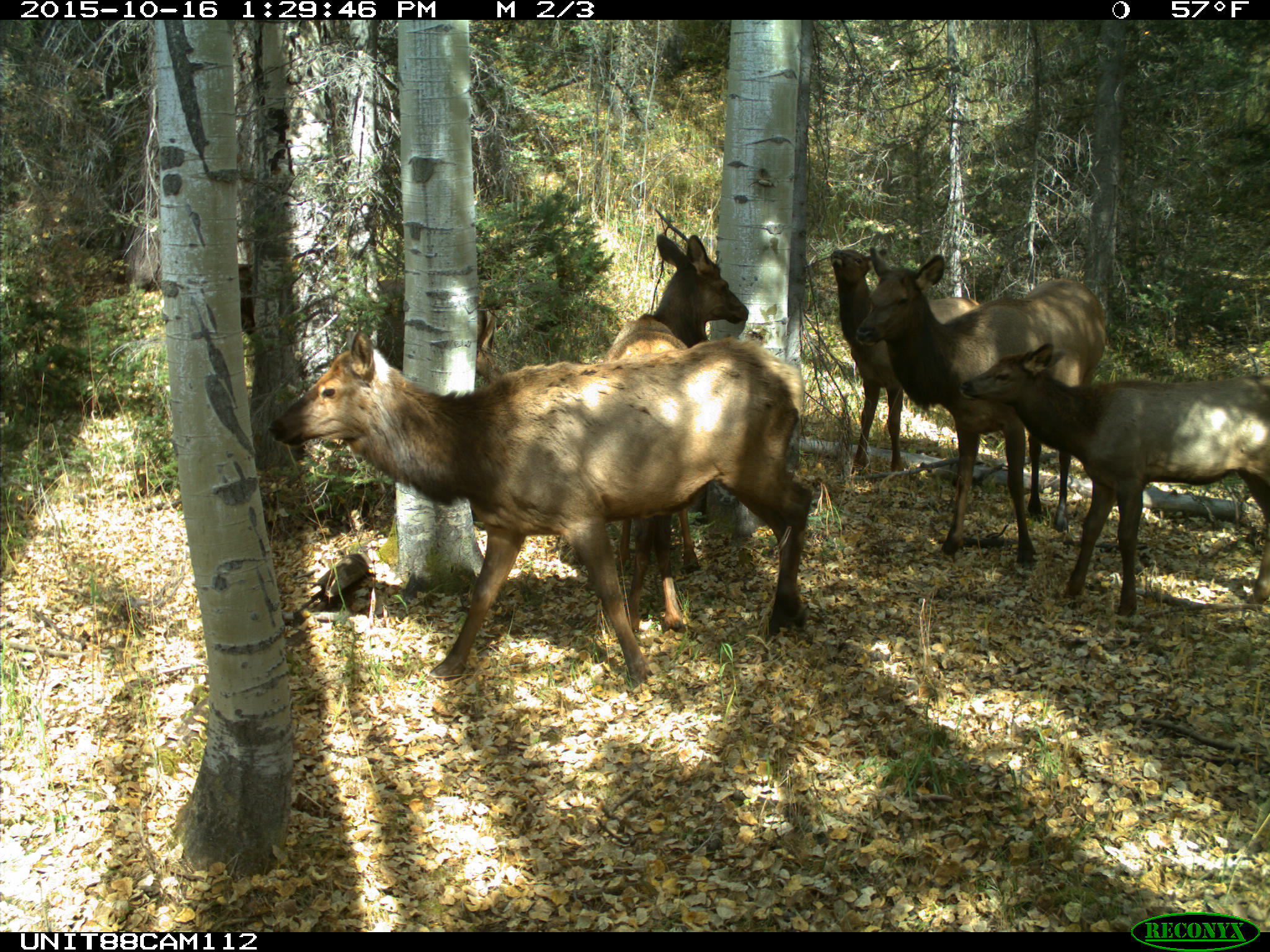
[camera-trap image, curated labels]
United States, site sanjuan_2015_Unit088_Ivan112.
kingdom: Animalia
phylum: Chordata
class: Mammalia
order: Artiodactyla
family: Cervidae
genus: Cervus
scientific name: Cervus elaphus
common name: red deer